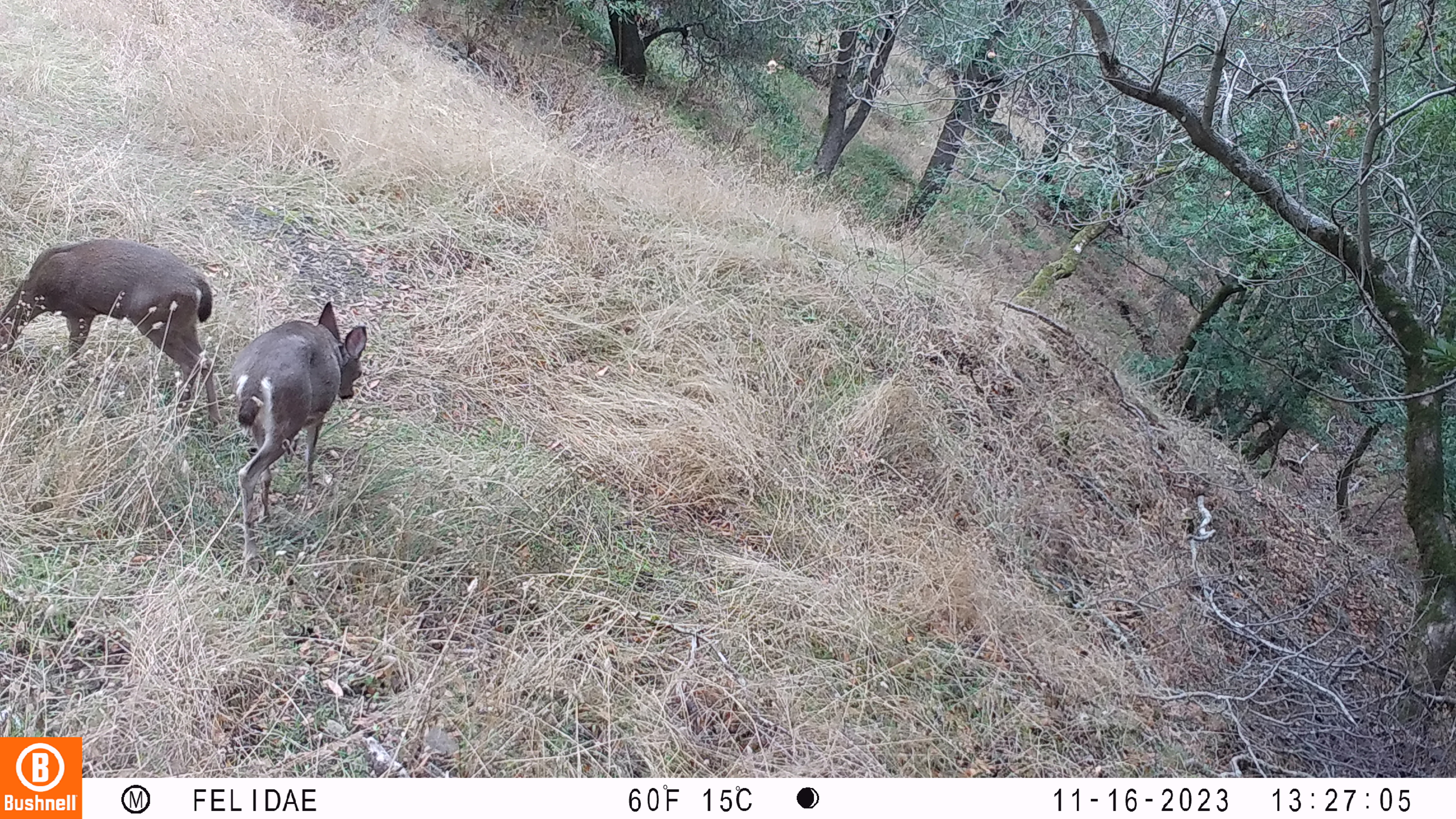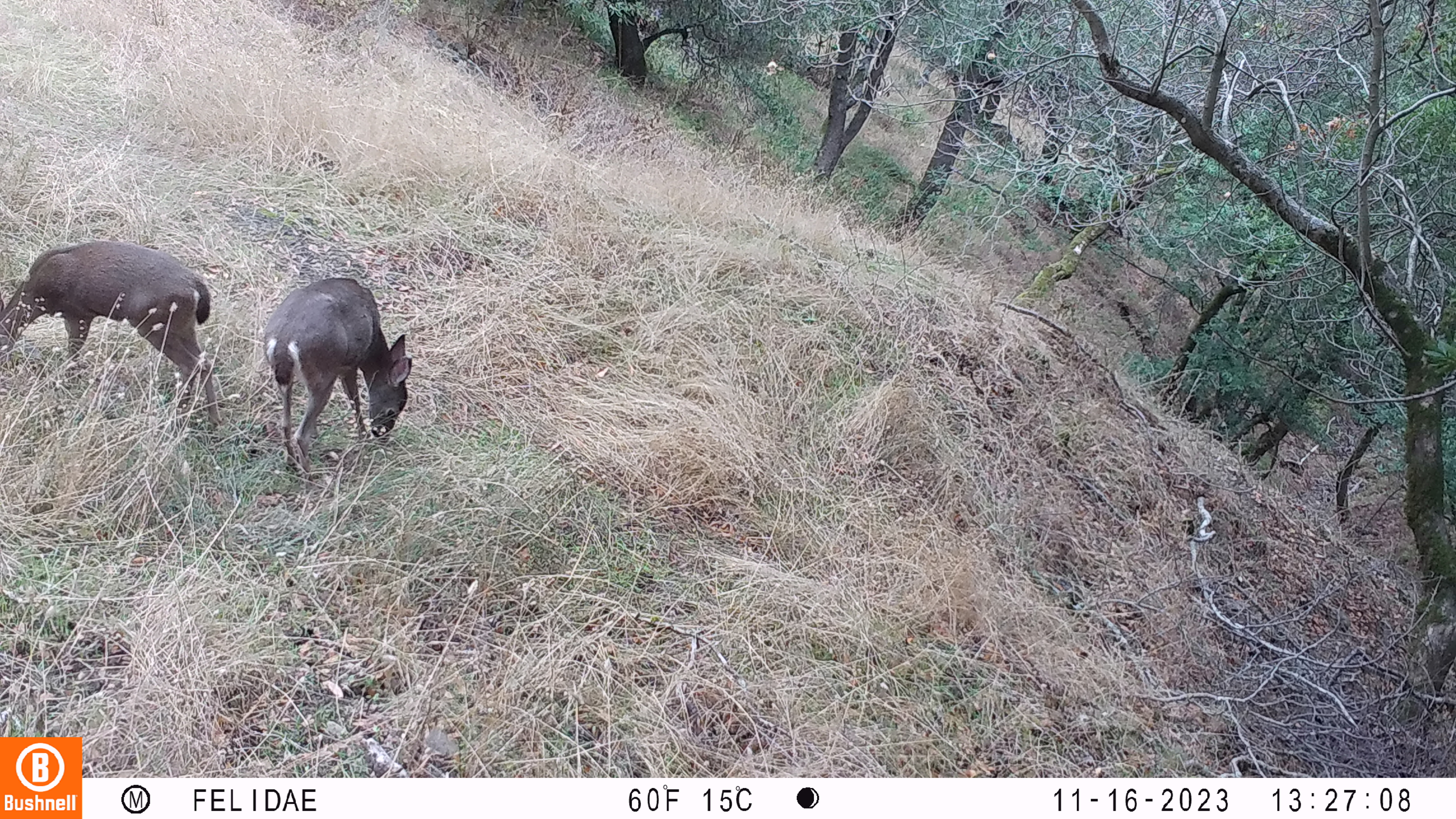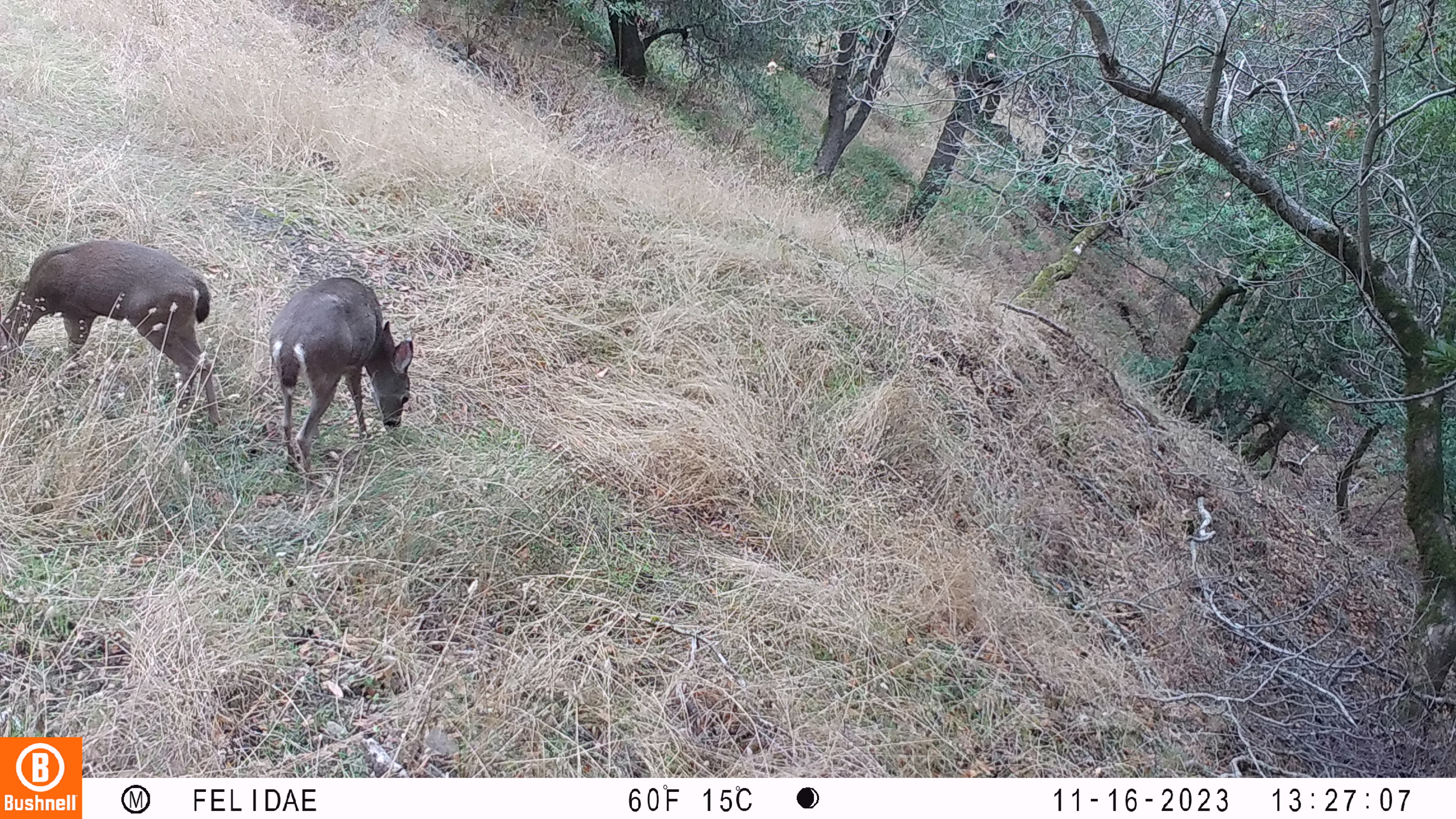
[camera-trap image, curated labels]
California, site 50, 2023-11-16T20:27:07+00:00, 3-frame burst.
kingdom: Animalia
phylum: Chordata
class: Mammalia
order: Artiodactyla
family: Cervidae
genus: Odocoileus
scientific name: Odocoileus hemionus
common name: mule deer